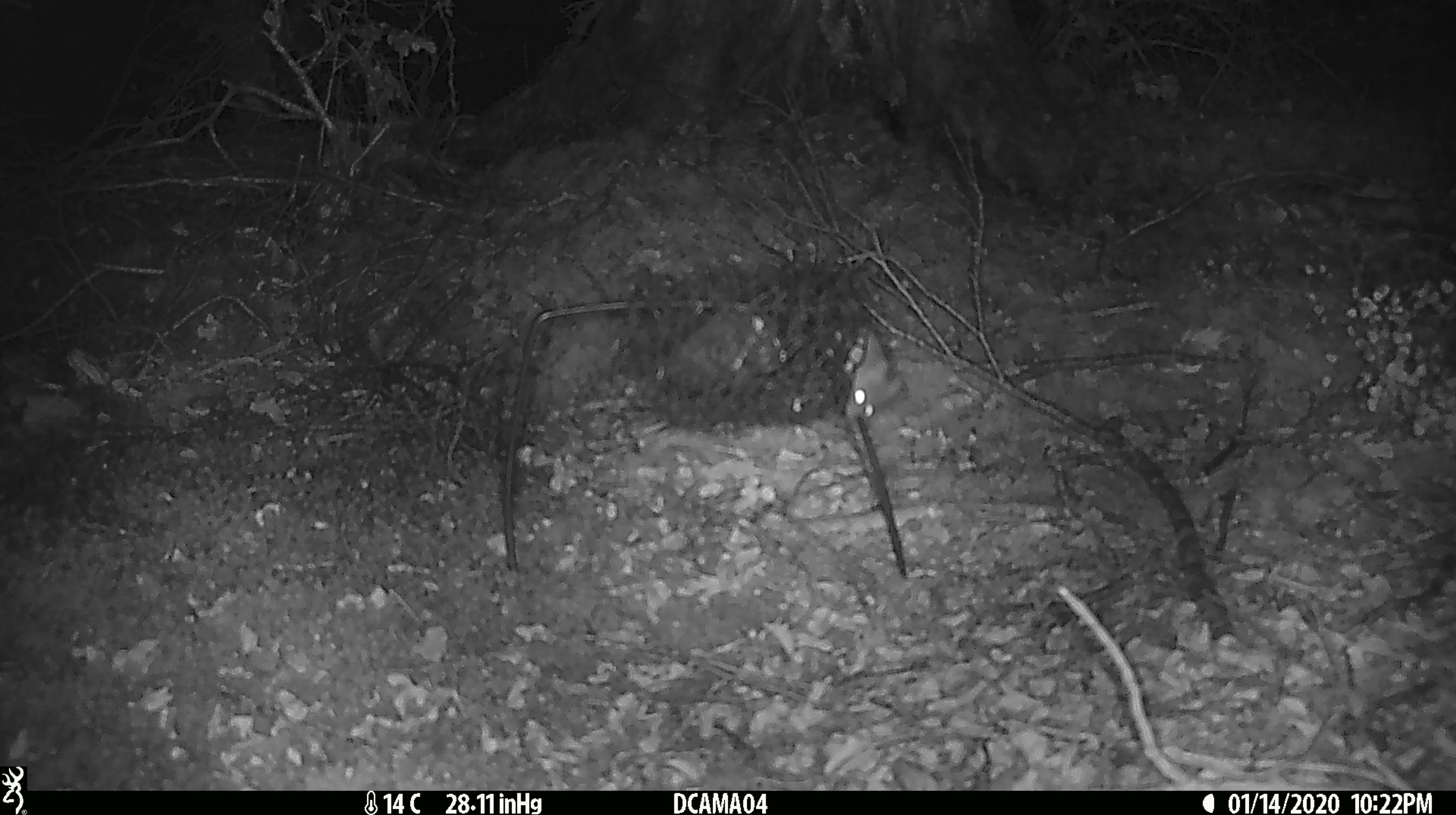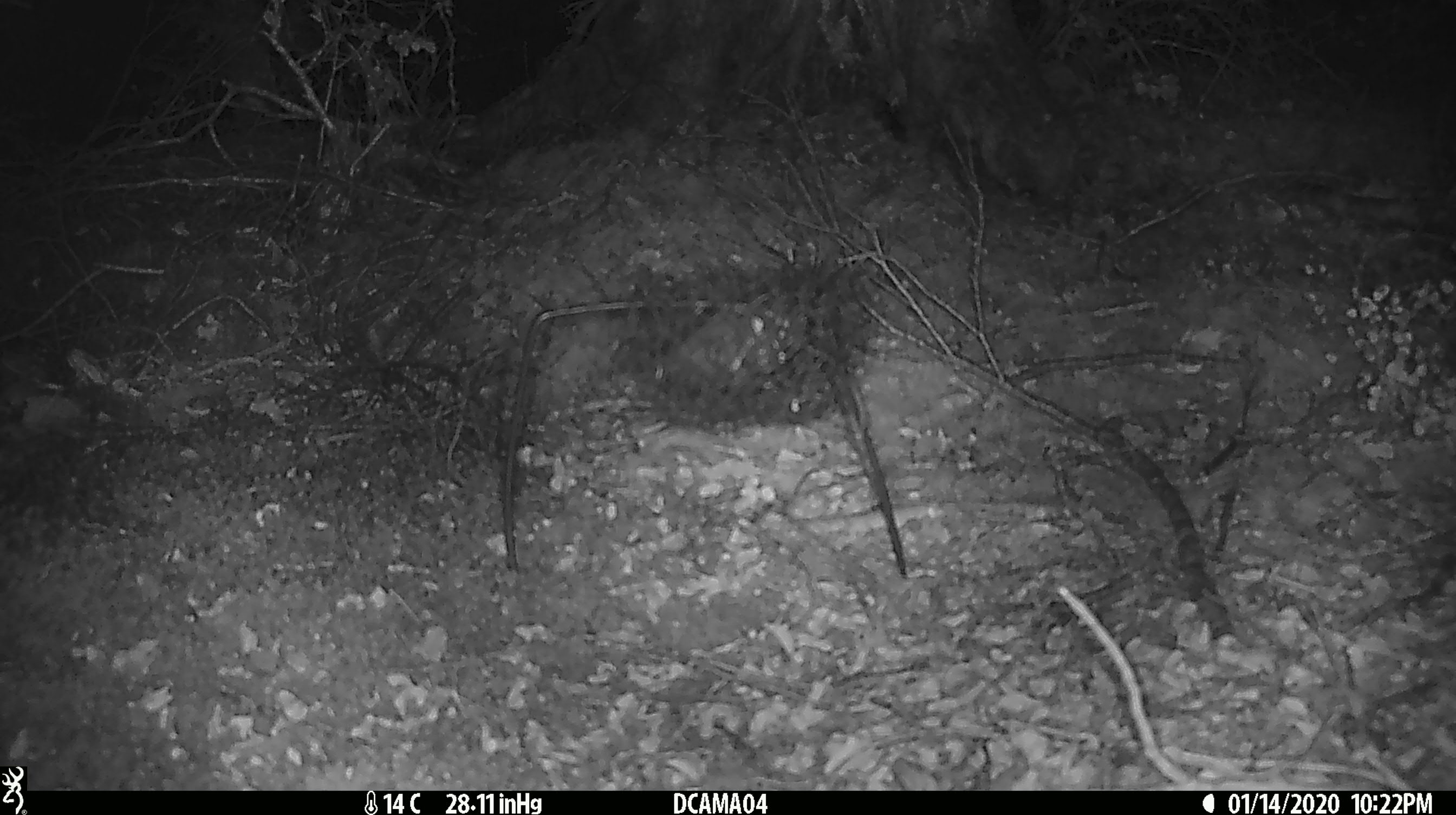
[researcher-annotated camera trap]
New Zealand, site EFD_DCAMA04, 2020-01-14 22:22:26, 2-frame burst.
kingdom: Animalia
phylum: Chordata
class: Mammalia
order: Rodentia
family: Muridae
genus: Mus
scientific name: Mus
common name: mouse